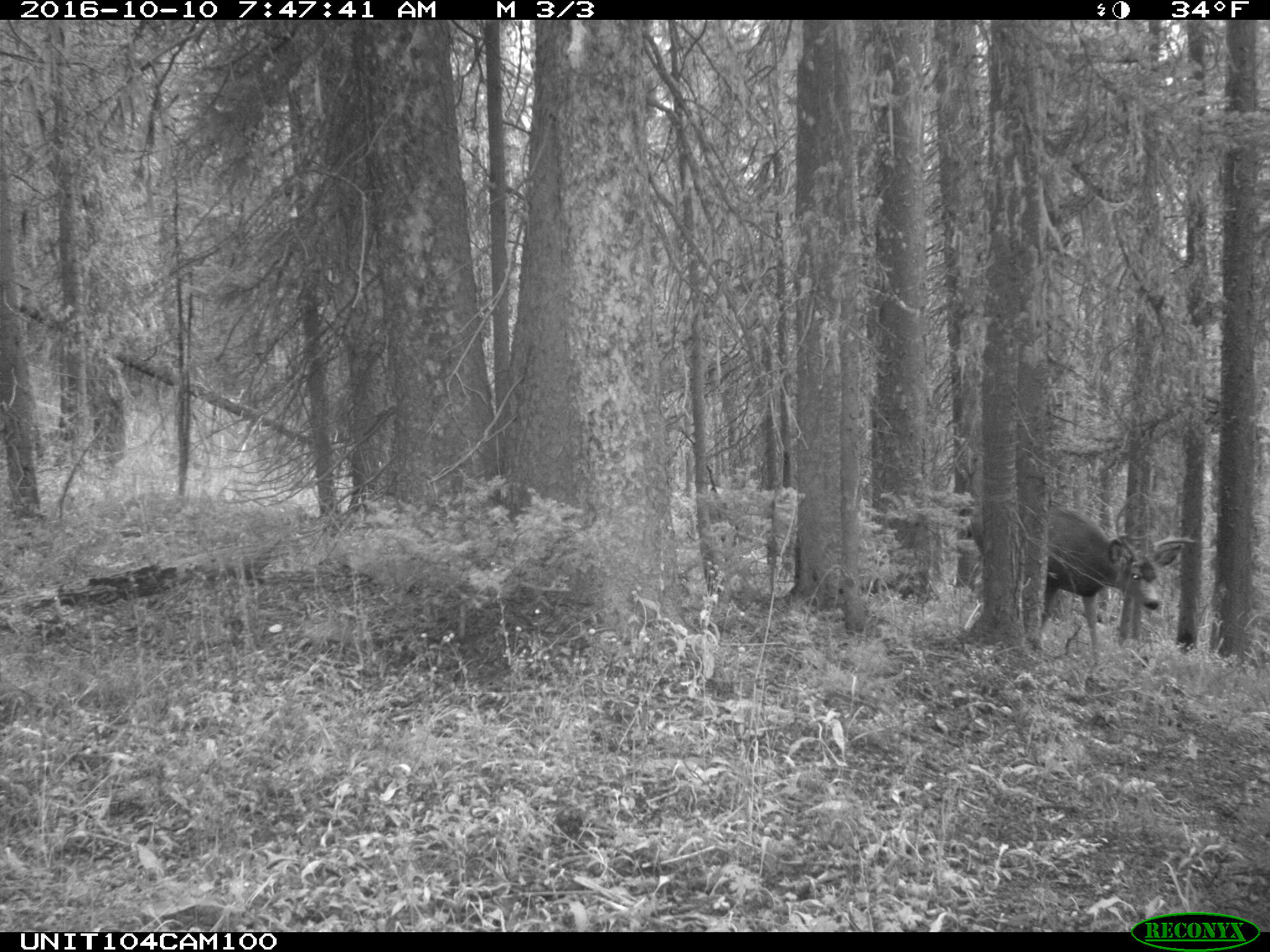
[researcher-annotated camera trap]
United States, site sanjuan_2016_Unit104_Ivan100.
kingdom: Animalia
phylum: Chordata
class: Mammalia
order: Artiodactyla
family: Cervidae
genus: Odocoileus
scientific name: Odocoileus hemionus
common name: mule deer